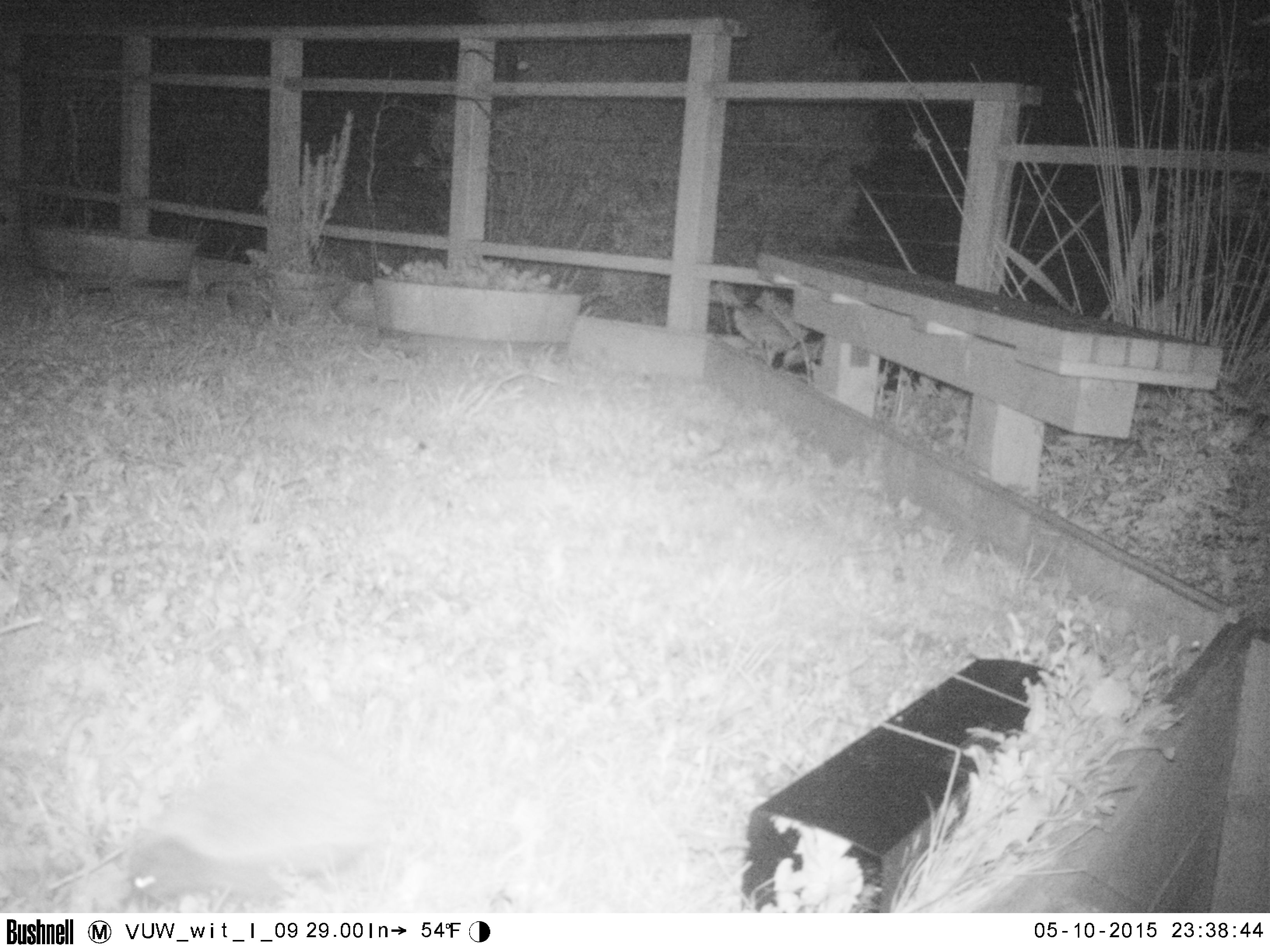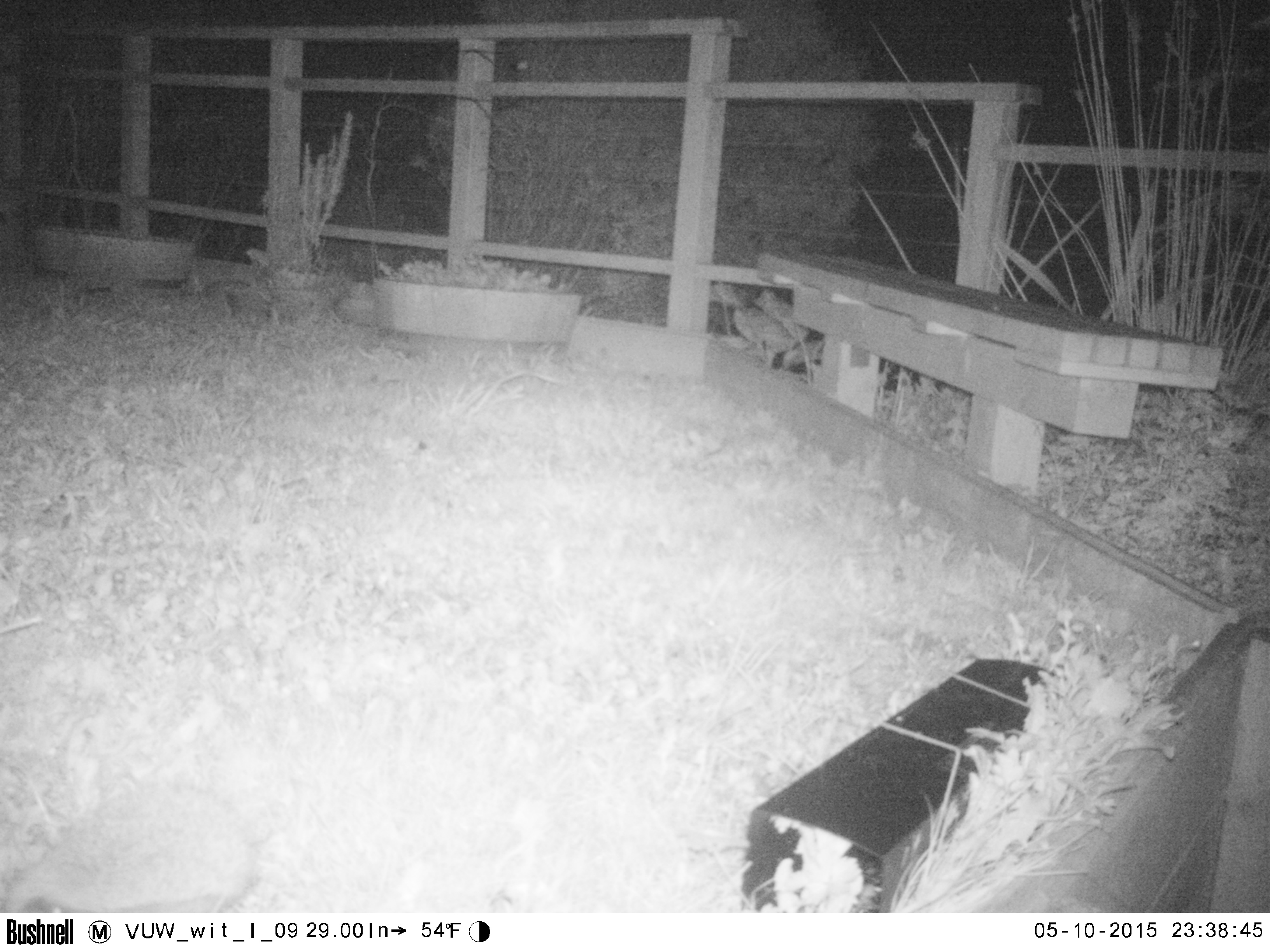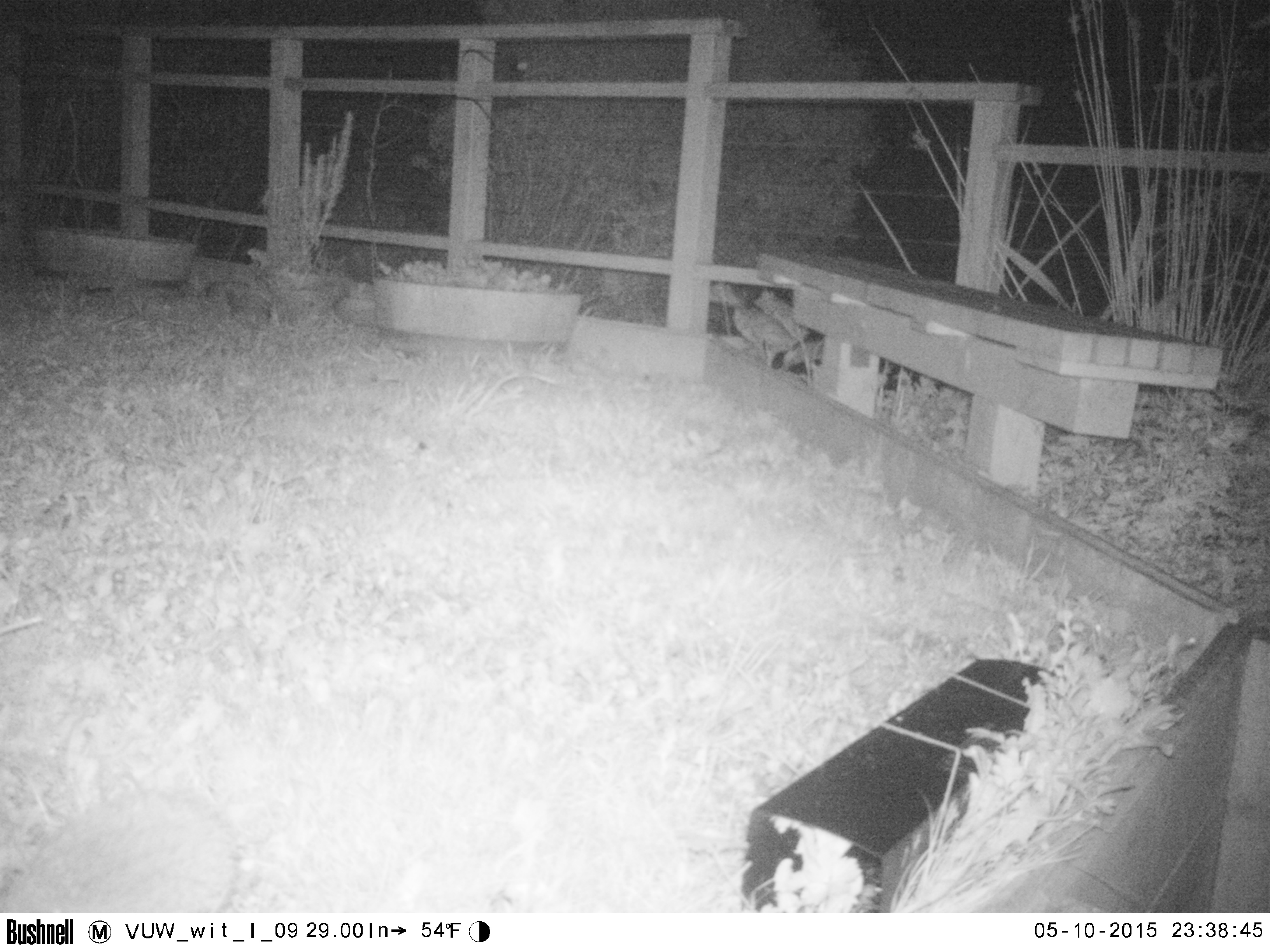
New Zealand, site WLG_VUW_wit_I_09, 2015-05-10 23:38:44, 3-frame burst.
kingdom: Animalia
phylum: Chordata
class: Mammalia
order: Eulipotyphla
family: Erinaceidae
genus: Erinaceus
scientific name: Erinaceus europaeus europaeus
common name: european hedgehog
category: hedgehog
Hedgehog (european hedgehog) (Erinaceus europaeus europaeus).